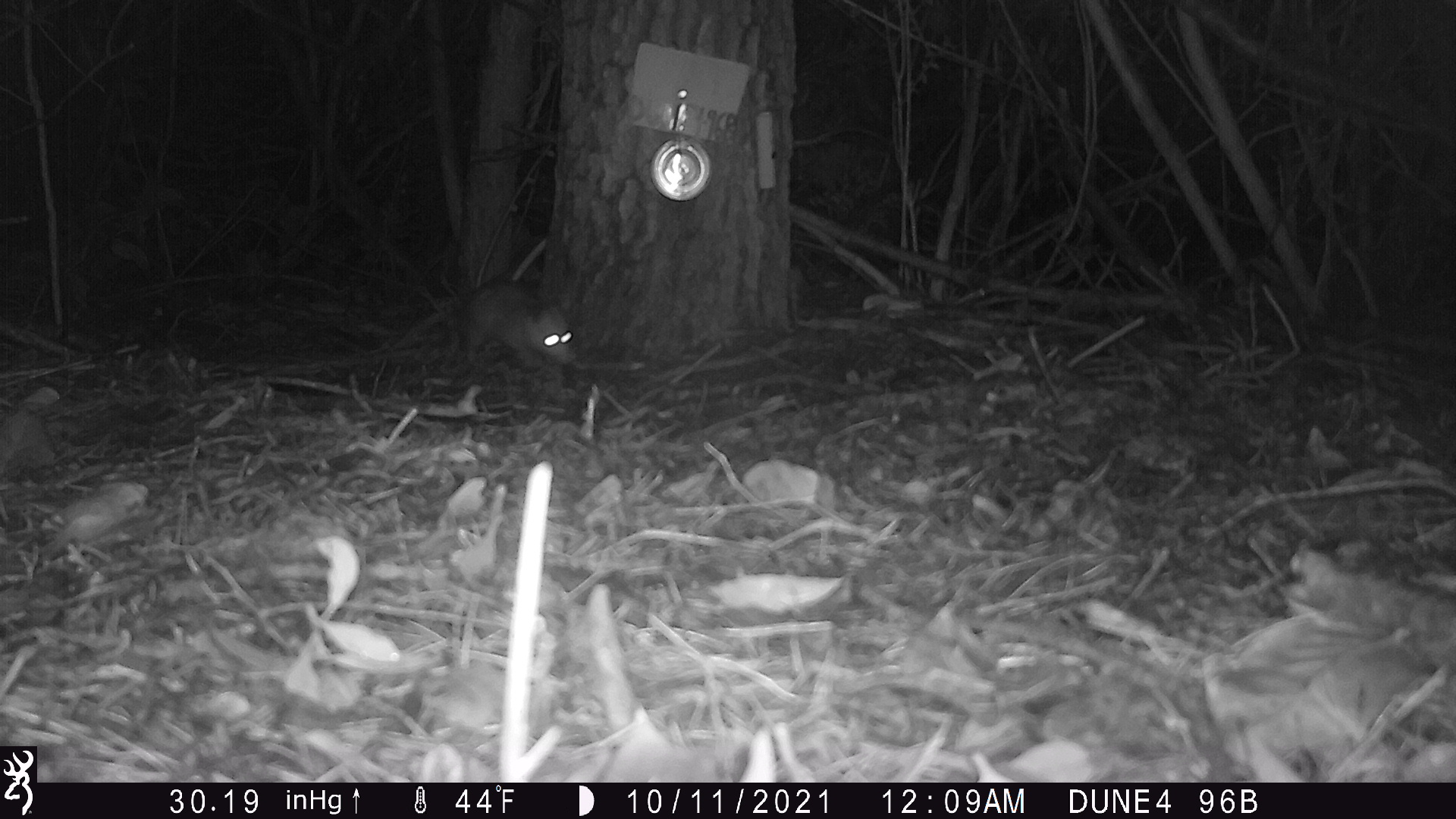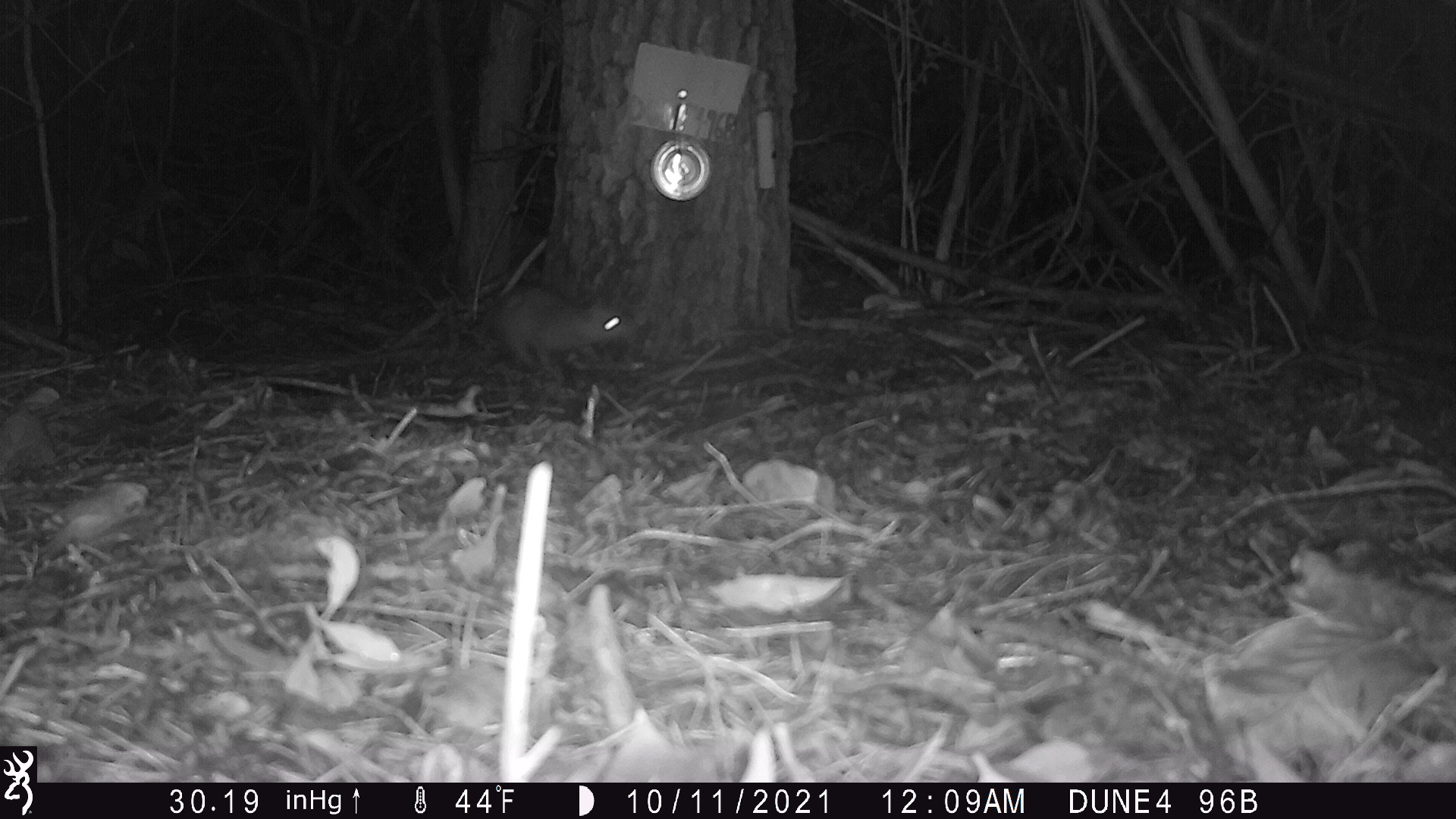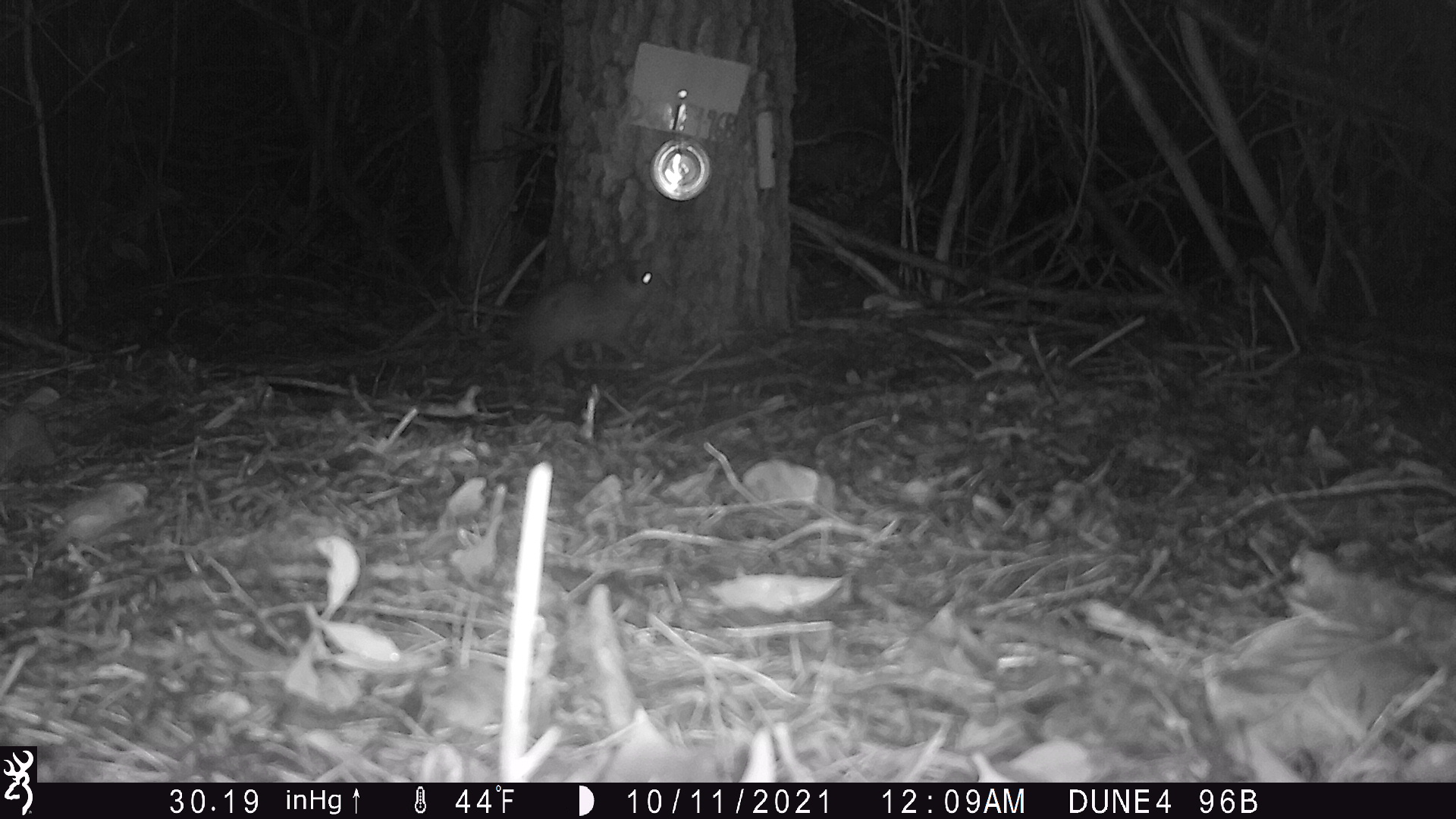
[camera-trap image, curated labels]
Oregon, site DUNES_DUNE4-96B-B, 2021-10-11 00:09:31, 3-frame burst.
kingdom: Animalia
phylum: Chordata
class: Mammalia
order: Didelphimorphia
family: Didelphidae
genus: Didelphis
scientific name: Didelphis virginiana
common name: virginia opossum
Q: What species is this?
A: Virginia opossum (Didelphis virginiana).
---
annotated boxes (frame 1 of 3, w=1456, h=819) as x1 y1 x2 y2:
virginia opossum: 442 253 602 394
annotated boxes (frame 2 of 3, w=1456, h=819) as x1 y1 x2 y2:
virginia opossum: 456 261 668 393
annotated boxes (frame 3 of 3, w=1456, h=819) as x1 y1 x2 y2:
virginia opossum: 498 249 688 399